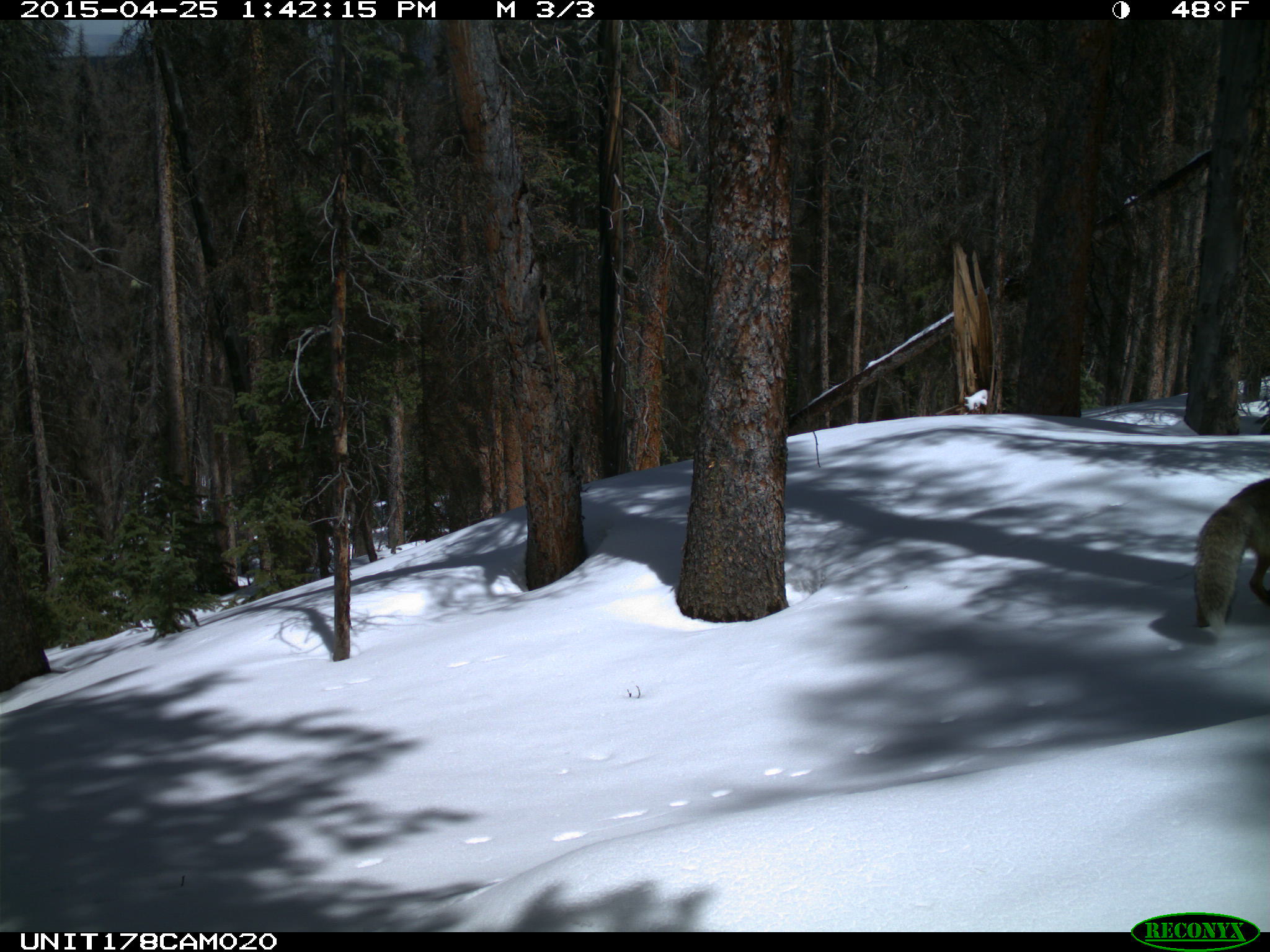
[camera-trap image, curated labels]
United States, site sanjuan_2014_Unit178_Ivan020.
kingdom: Animalia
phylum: Chordata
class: Mammalia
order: Carnivora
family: Canidae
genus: Vulpes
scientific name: Vulpes vulpes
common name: red fox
Vulpes vulpes (red fox).